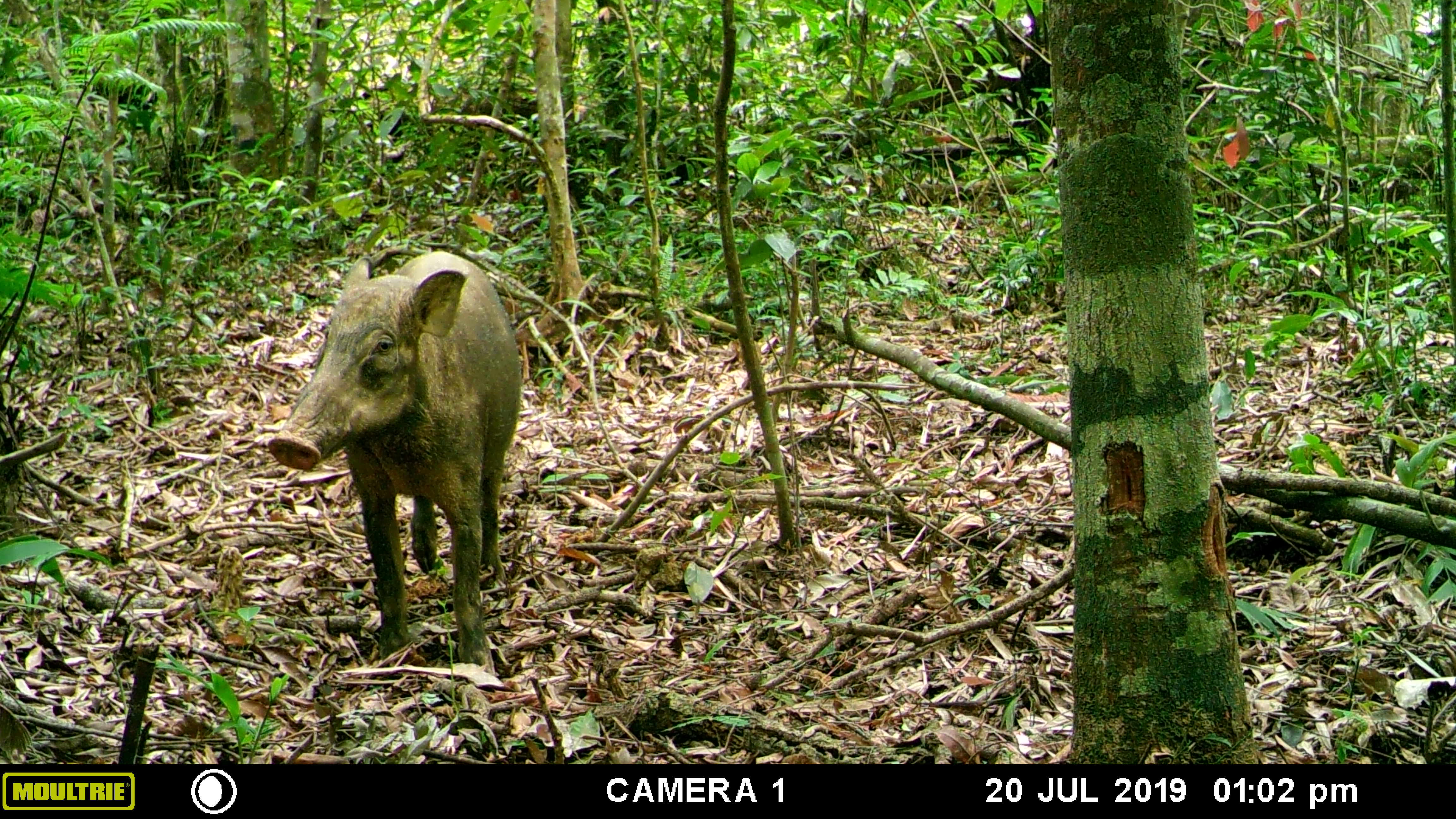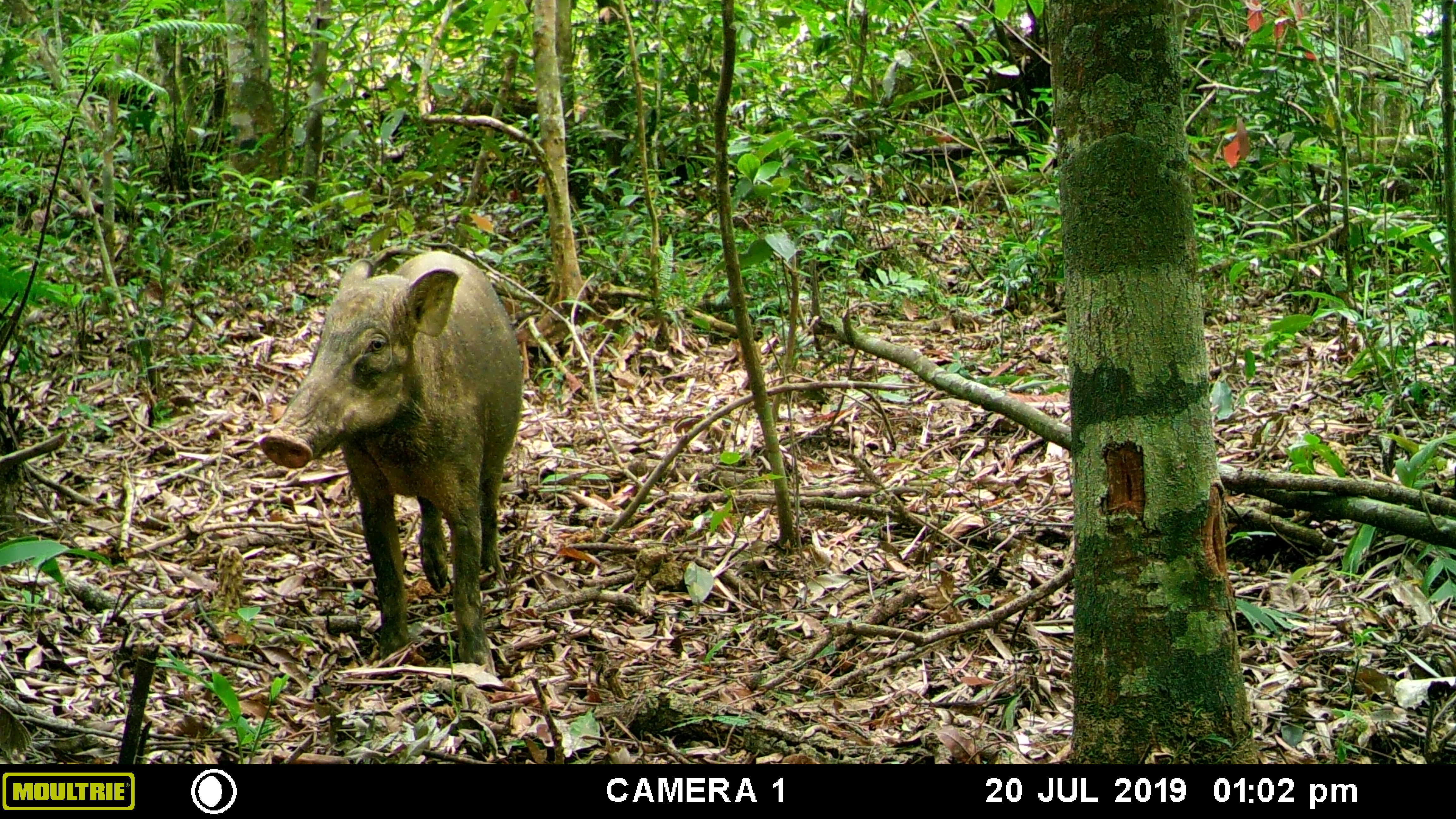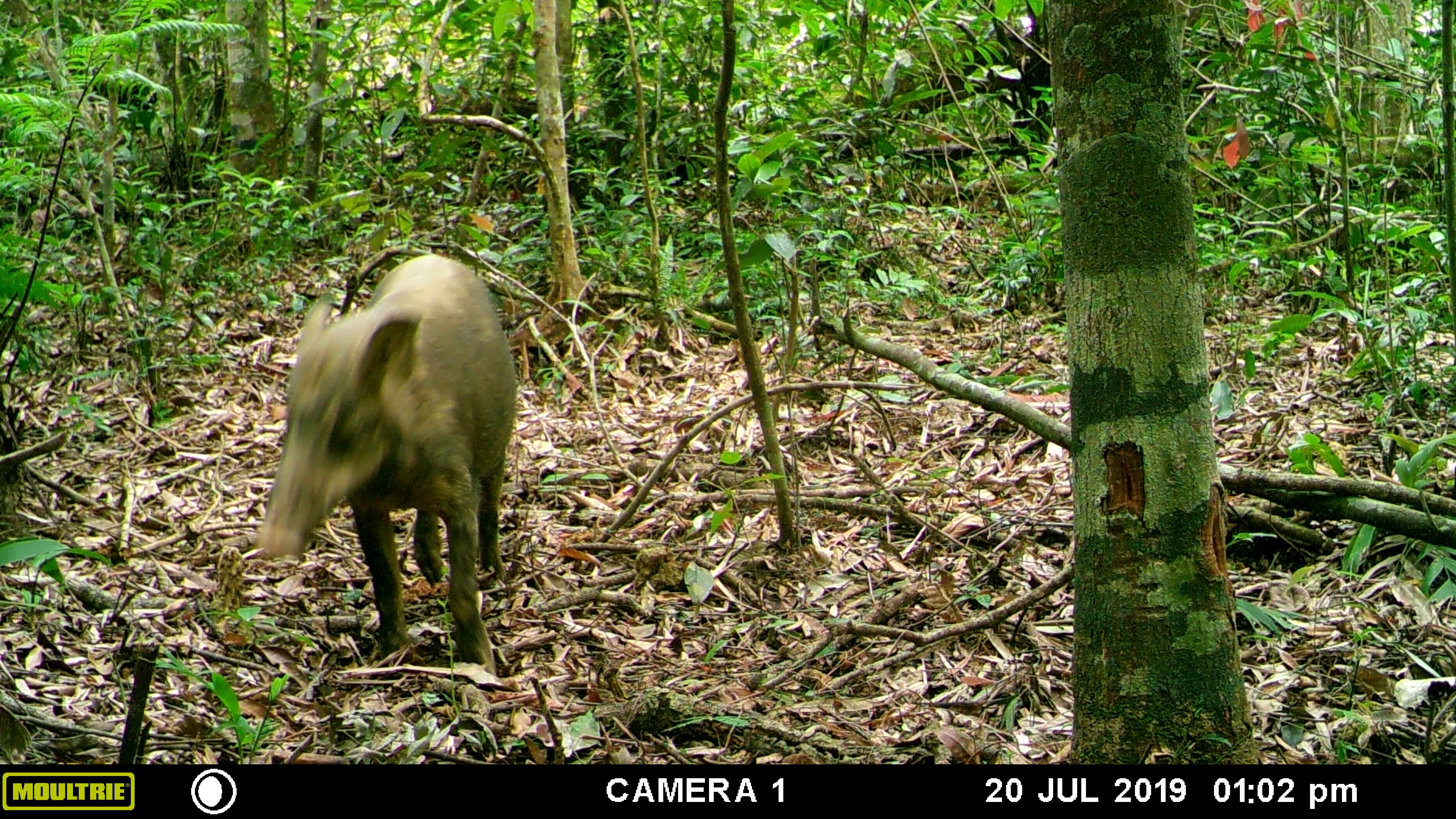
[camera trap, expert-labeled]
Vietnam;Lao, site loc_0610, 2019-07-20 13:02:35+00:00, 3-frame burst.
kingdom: Animalia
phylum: Chordata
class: Mammalia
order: Artiodactyla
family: Suidae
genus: Sus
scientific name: Sus scrofa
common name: eurasian wild pig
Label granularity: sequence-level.